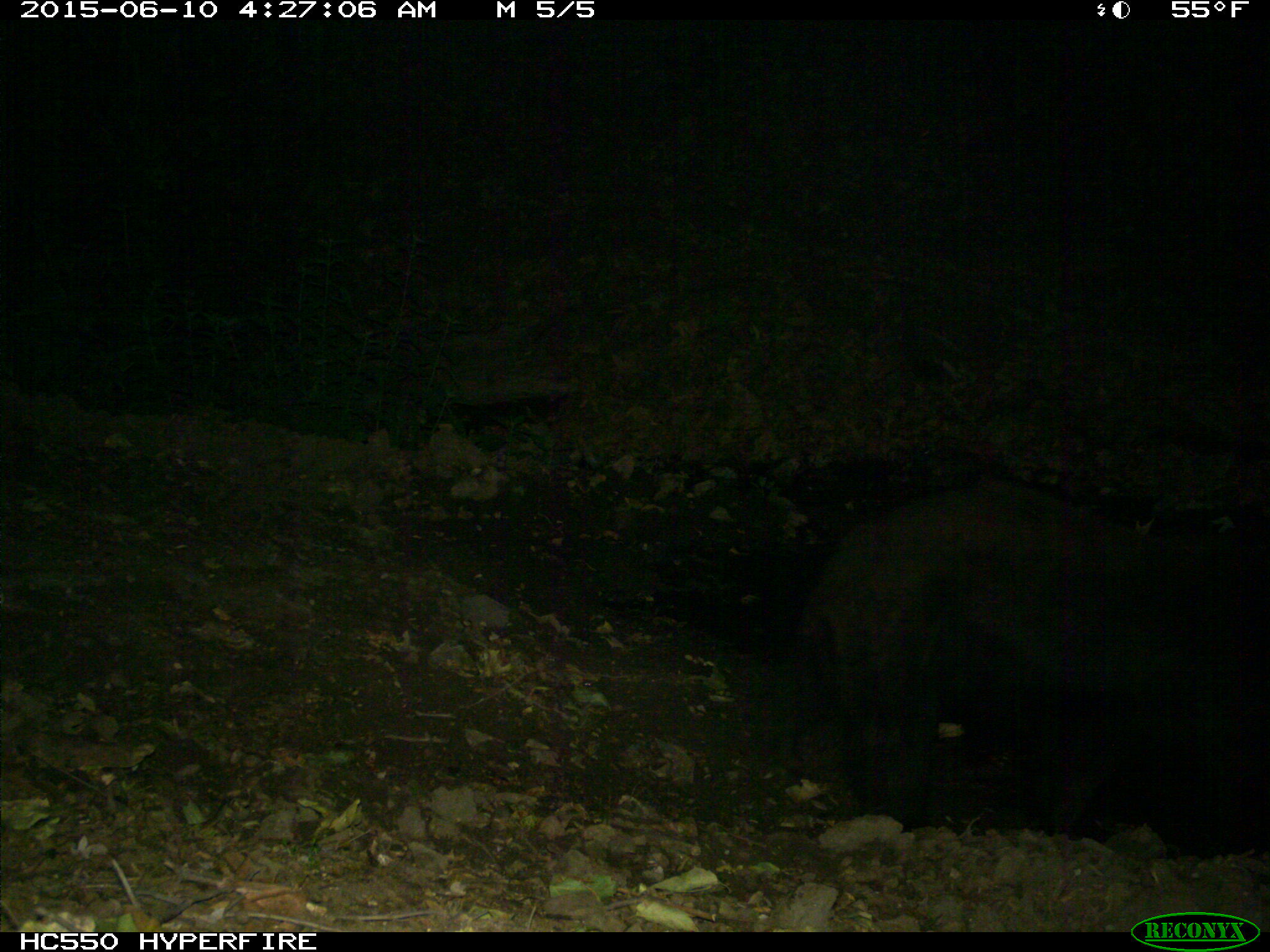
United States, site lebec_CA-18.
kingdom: Animalia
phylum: Chordata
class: Mammalia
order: Carnivora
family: Ursidae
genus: Ursus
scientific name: Ursus americanus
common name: american black bear